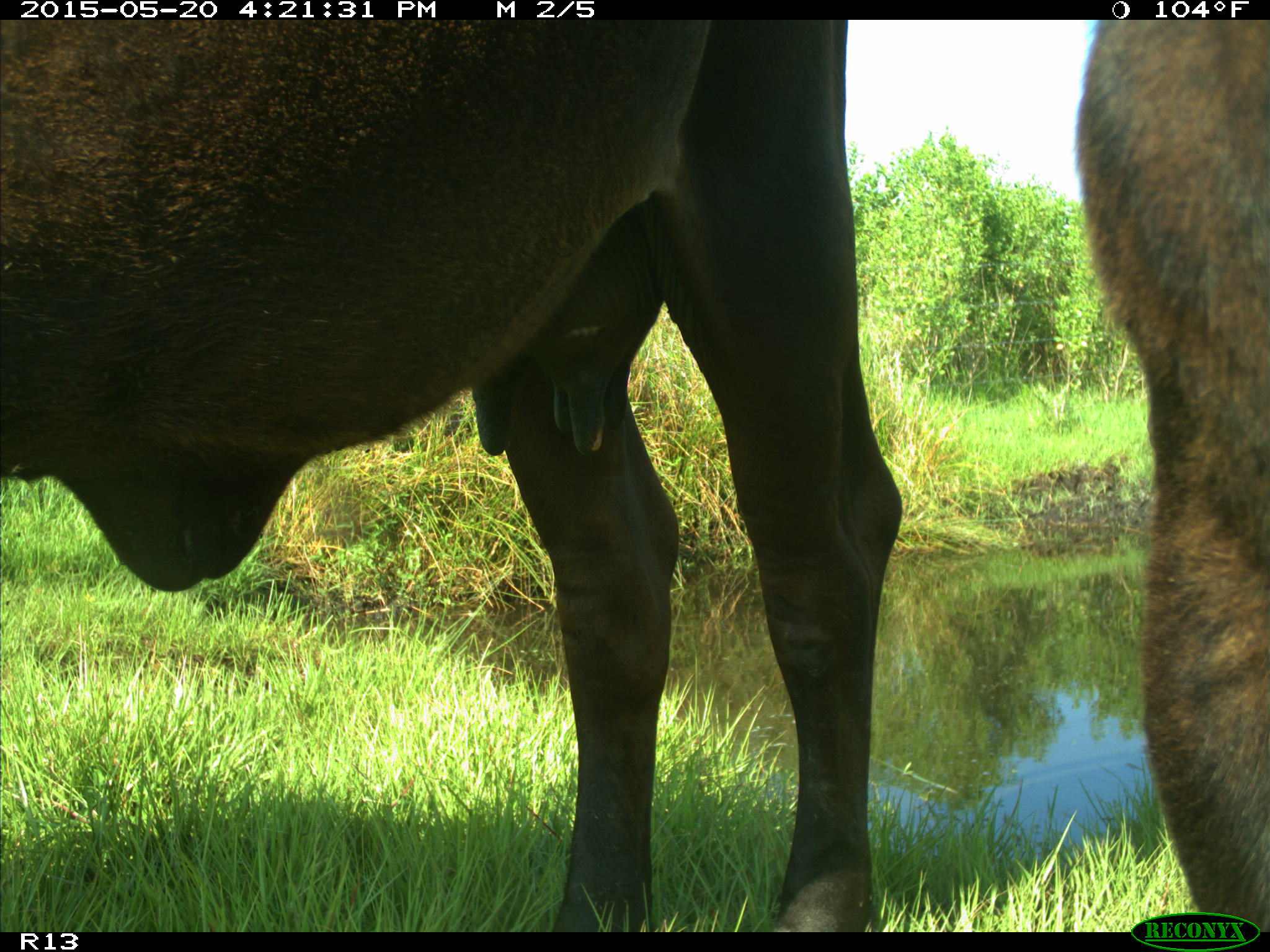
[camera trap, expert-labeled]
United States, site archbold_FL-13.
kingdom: Animalia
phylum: Chordata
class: Mammalia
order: Artiodactyla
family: Bovidae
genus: Bos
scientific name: Bos taurus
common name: domestic cow